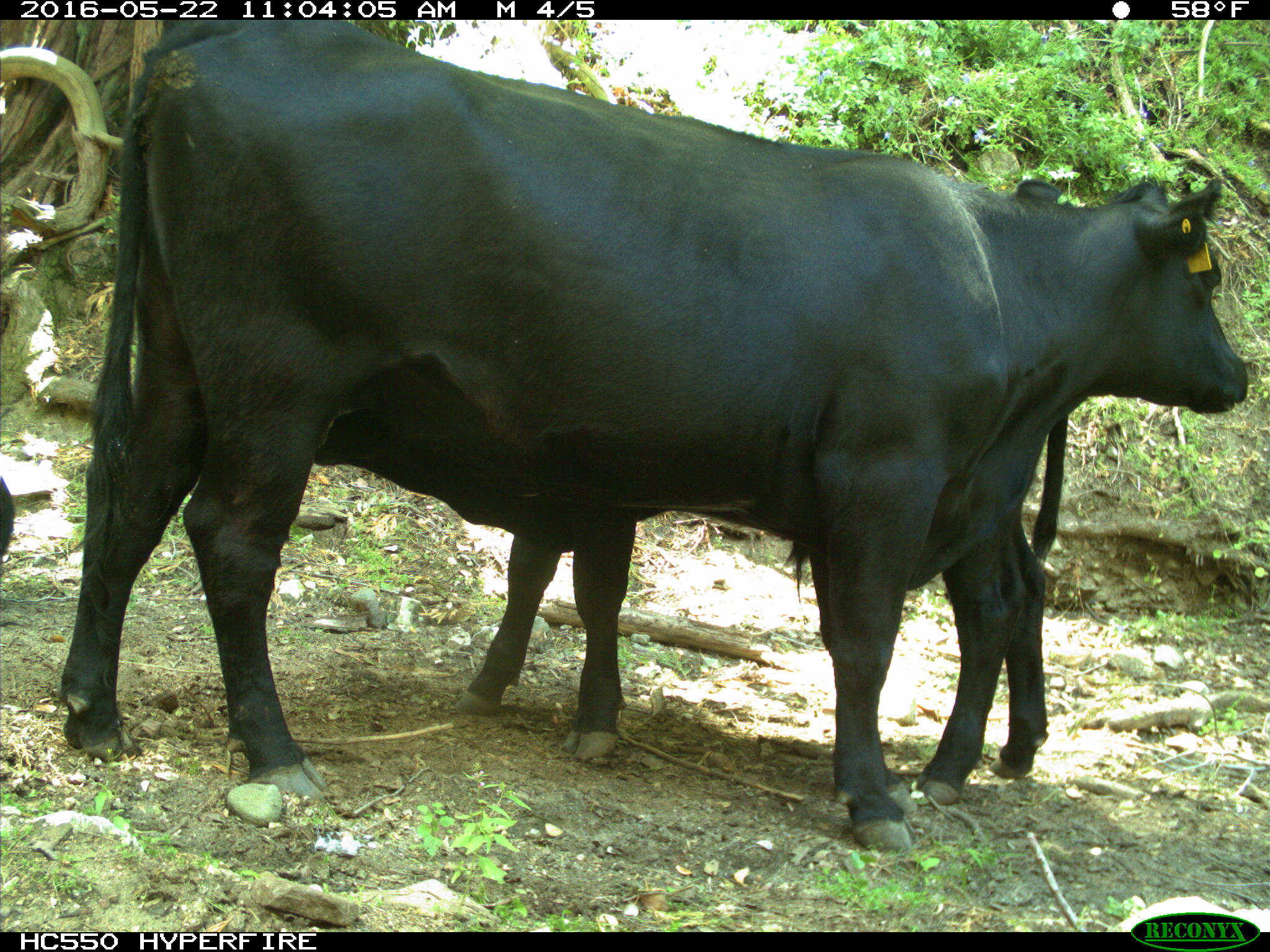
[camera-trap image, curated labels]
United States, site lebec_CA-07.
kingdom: Animalia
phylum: Chordata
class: Mammalia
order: Artiodactyla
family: Bovidae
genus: Bos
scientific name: Bos taurus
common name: domestic cow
Bos taurus (domestic cow).